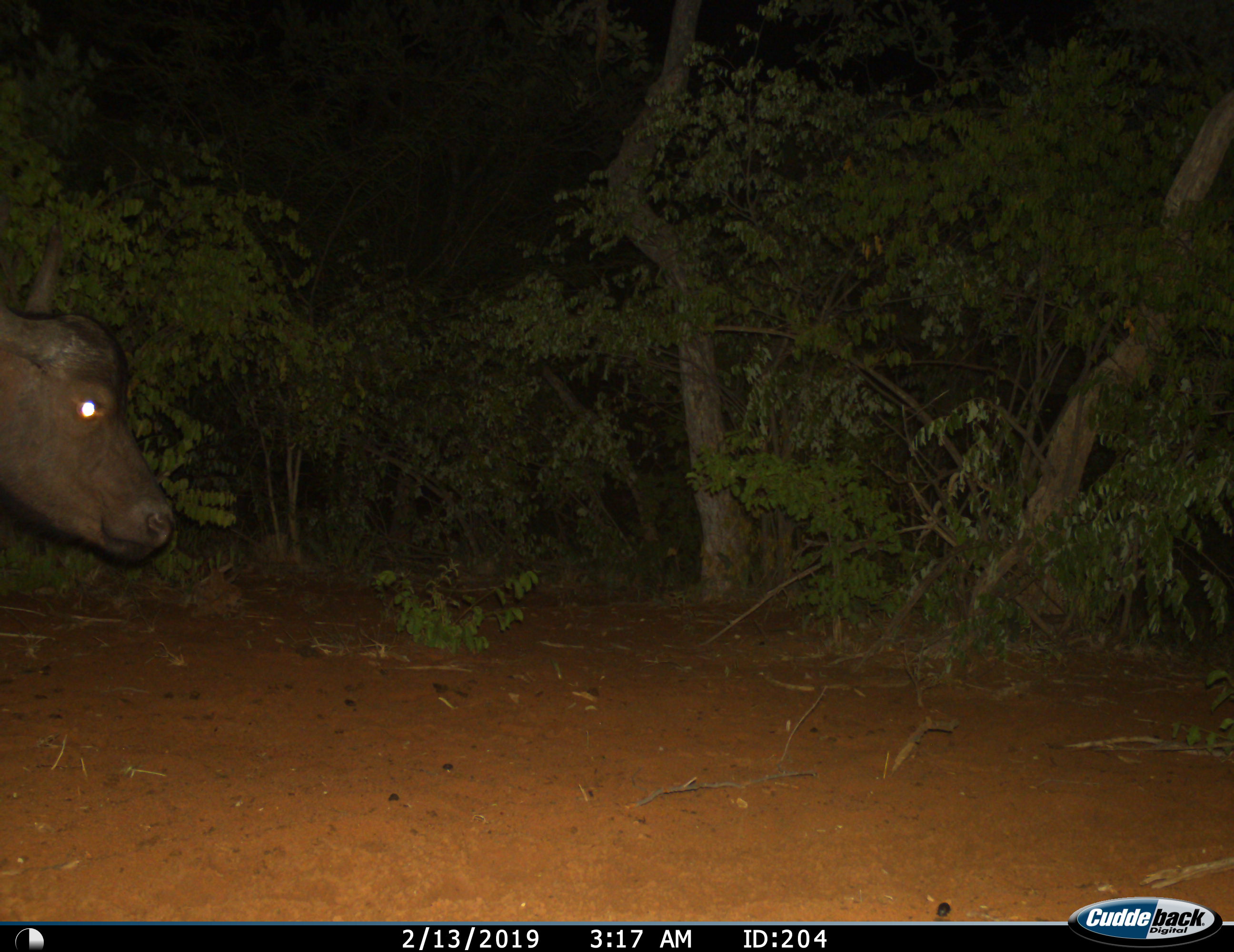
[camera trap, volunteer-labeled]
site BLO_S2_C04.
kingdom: Animalia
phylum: Chordata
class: Mammalia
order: Artiodactyla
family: Bovidae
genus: Syncerus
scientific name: Syncerus caffer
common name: african buffalo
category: buffalo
Buffalo (african buffalo) (Syncerus caffer), count 1. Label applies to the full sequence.